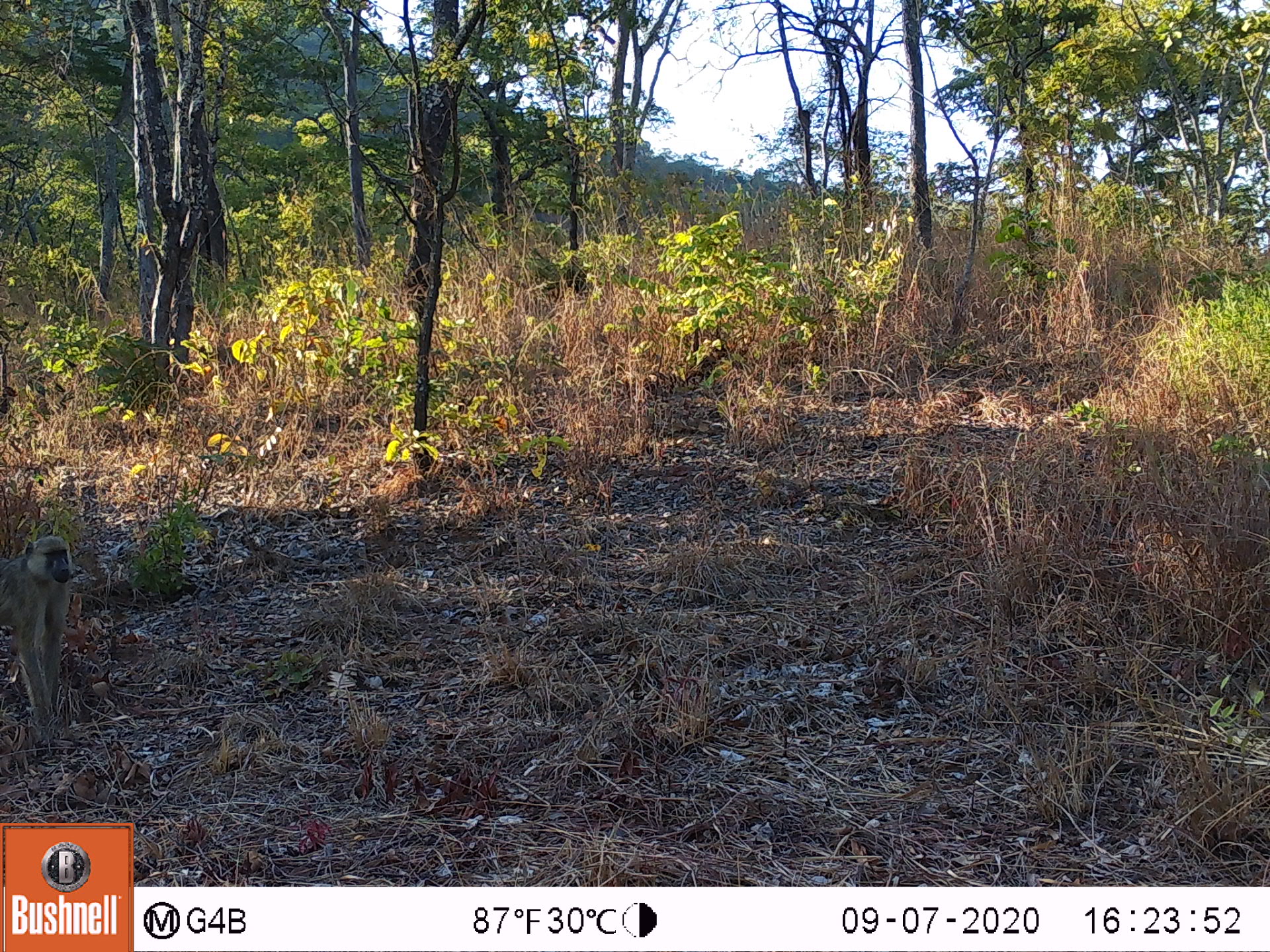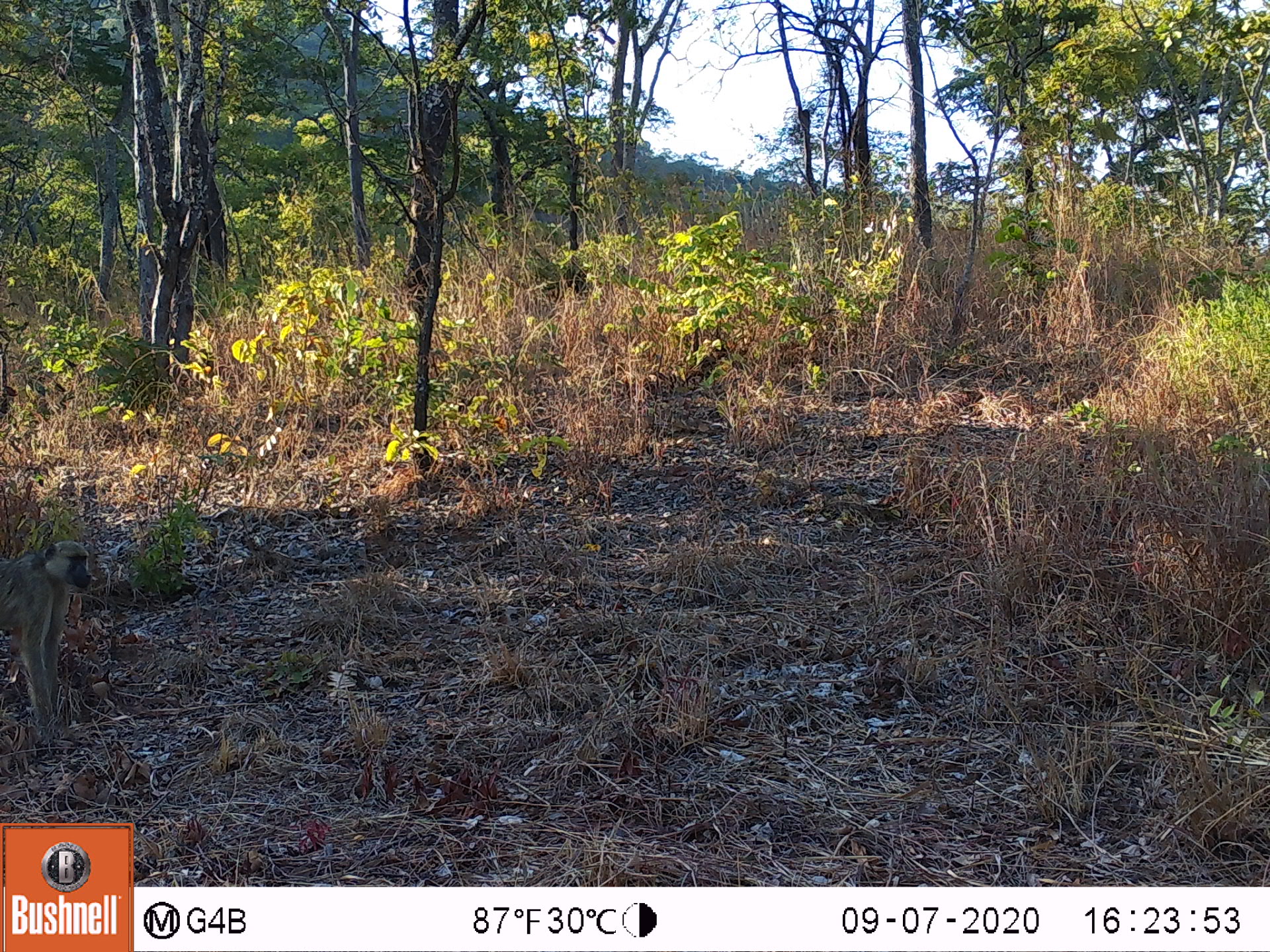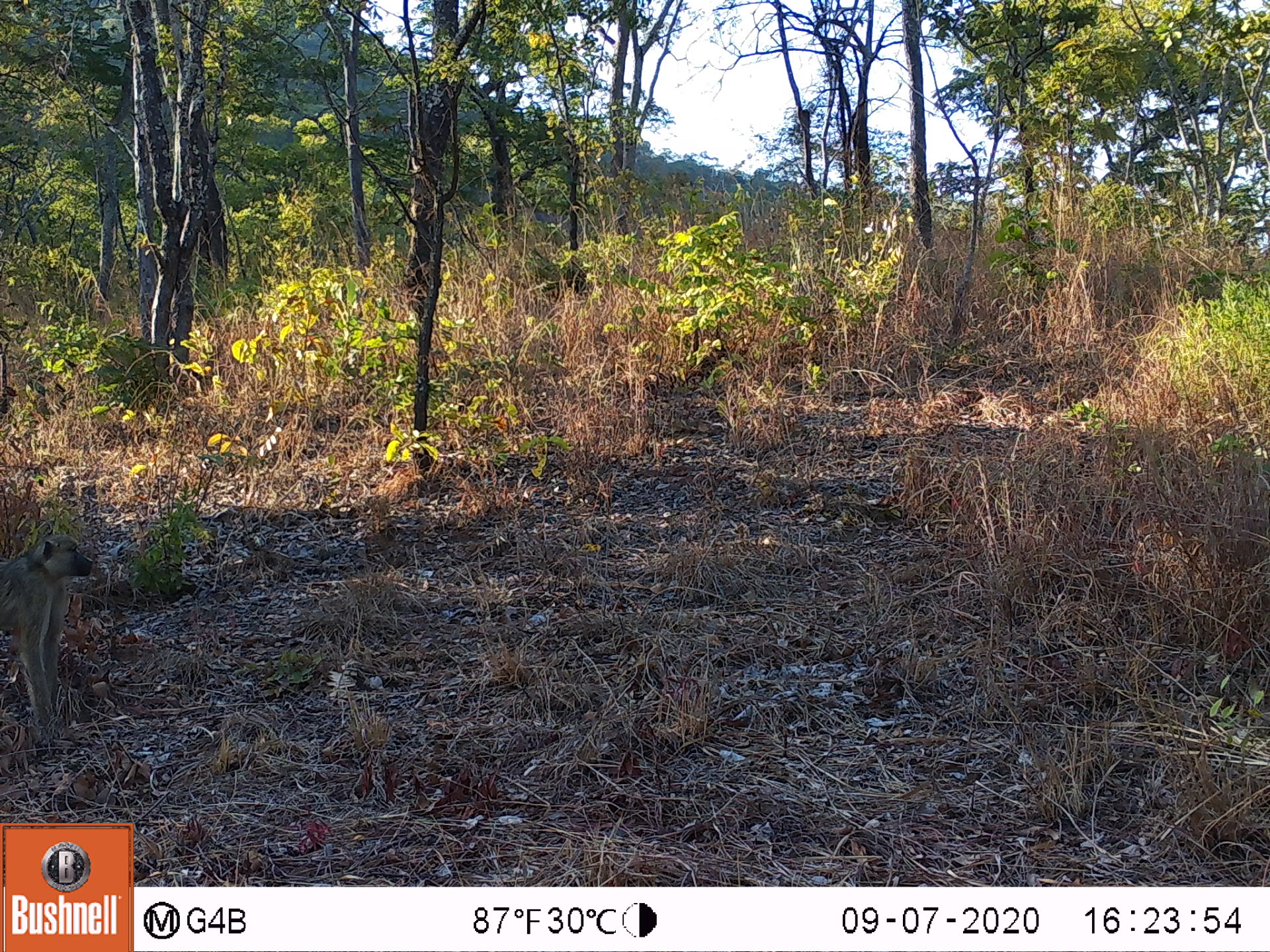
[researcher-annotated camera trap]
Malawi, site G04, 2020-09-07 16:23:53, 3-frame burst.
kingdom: Animalia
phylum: Chordata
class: Mammalia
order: Primates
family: Cercopithecidae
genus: Papio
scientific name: Papio cynocephalus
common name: yellow baboon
Yellow baboon (Papio cynocephalus), count 1.